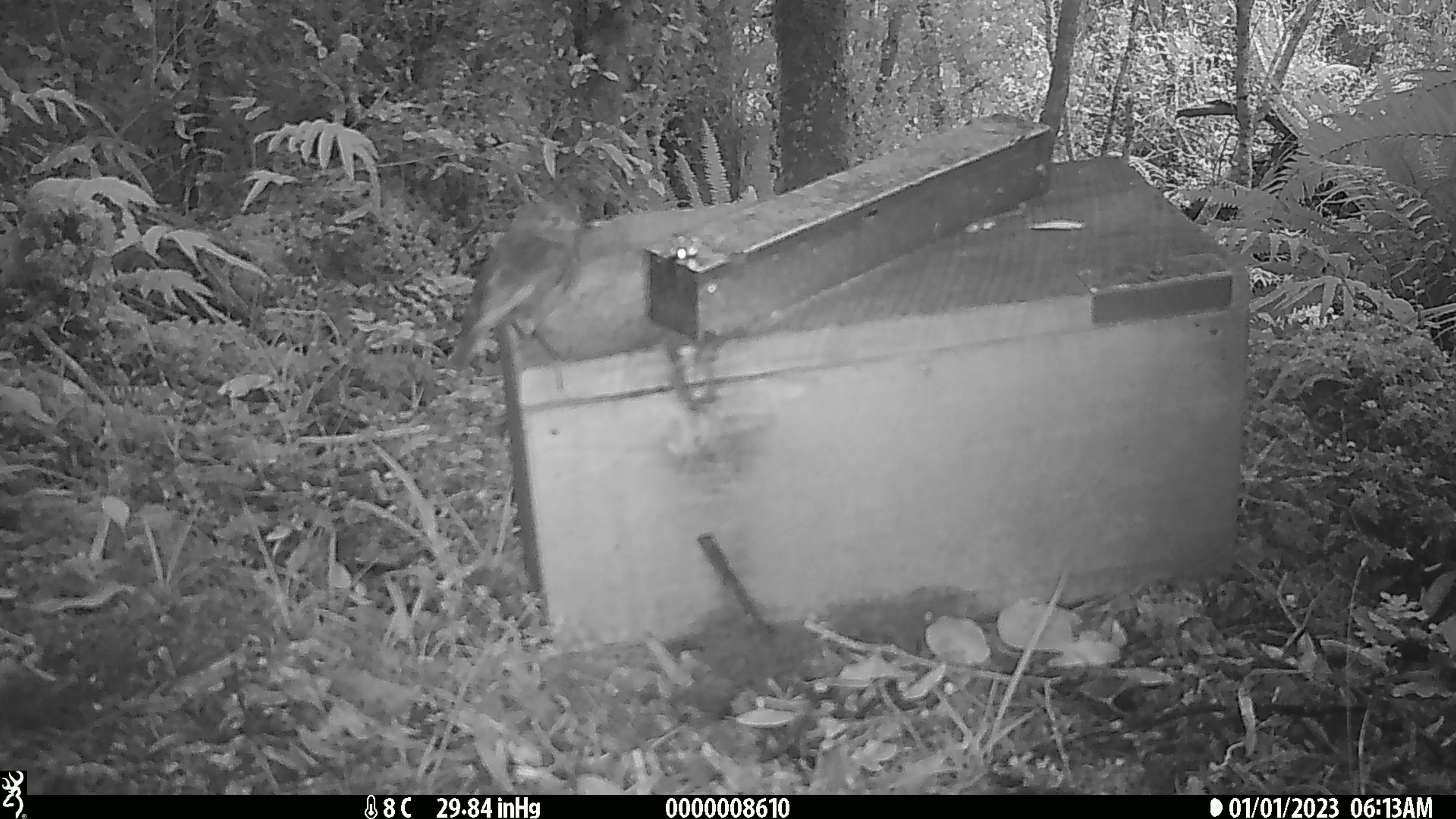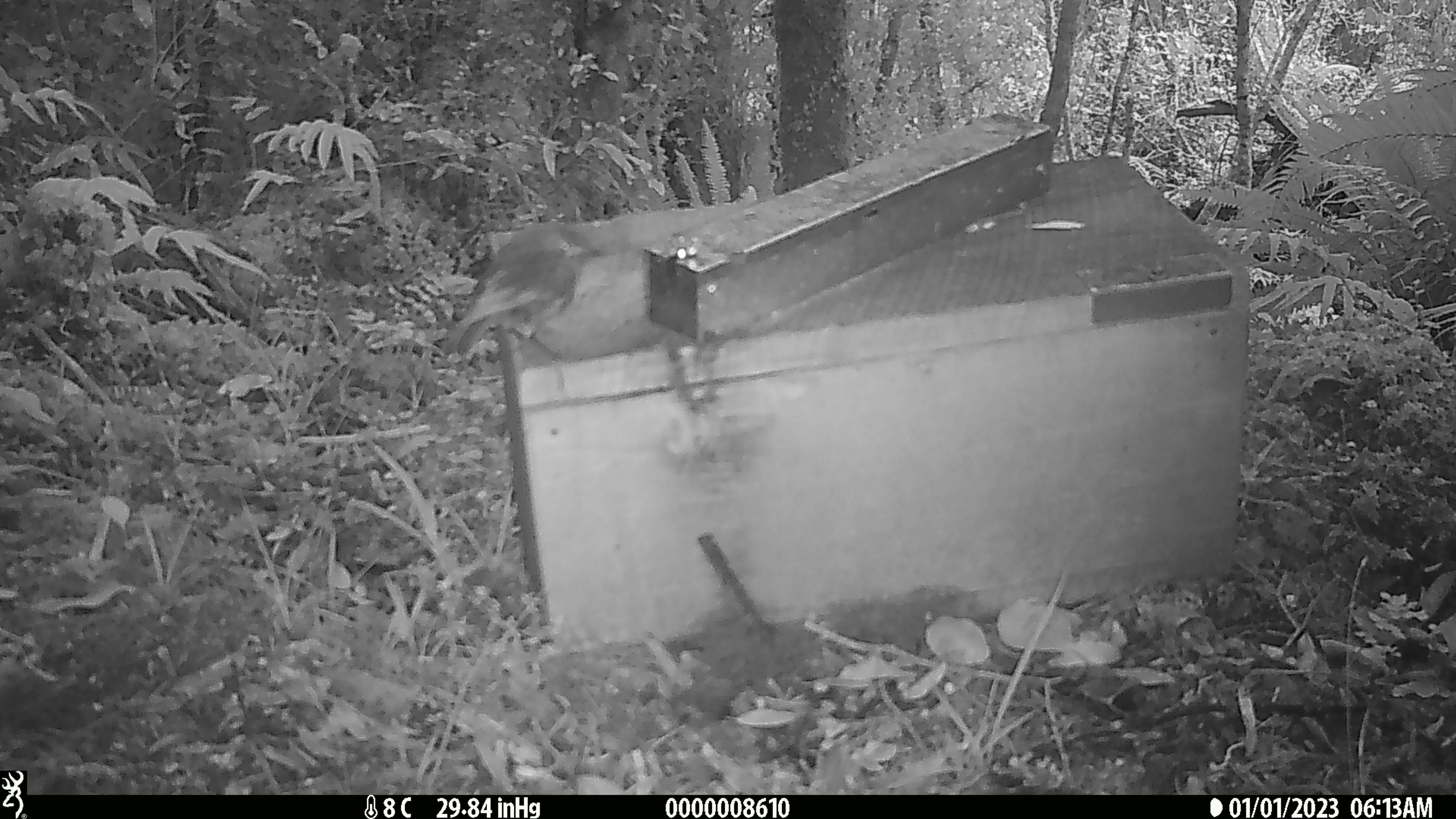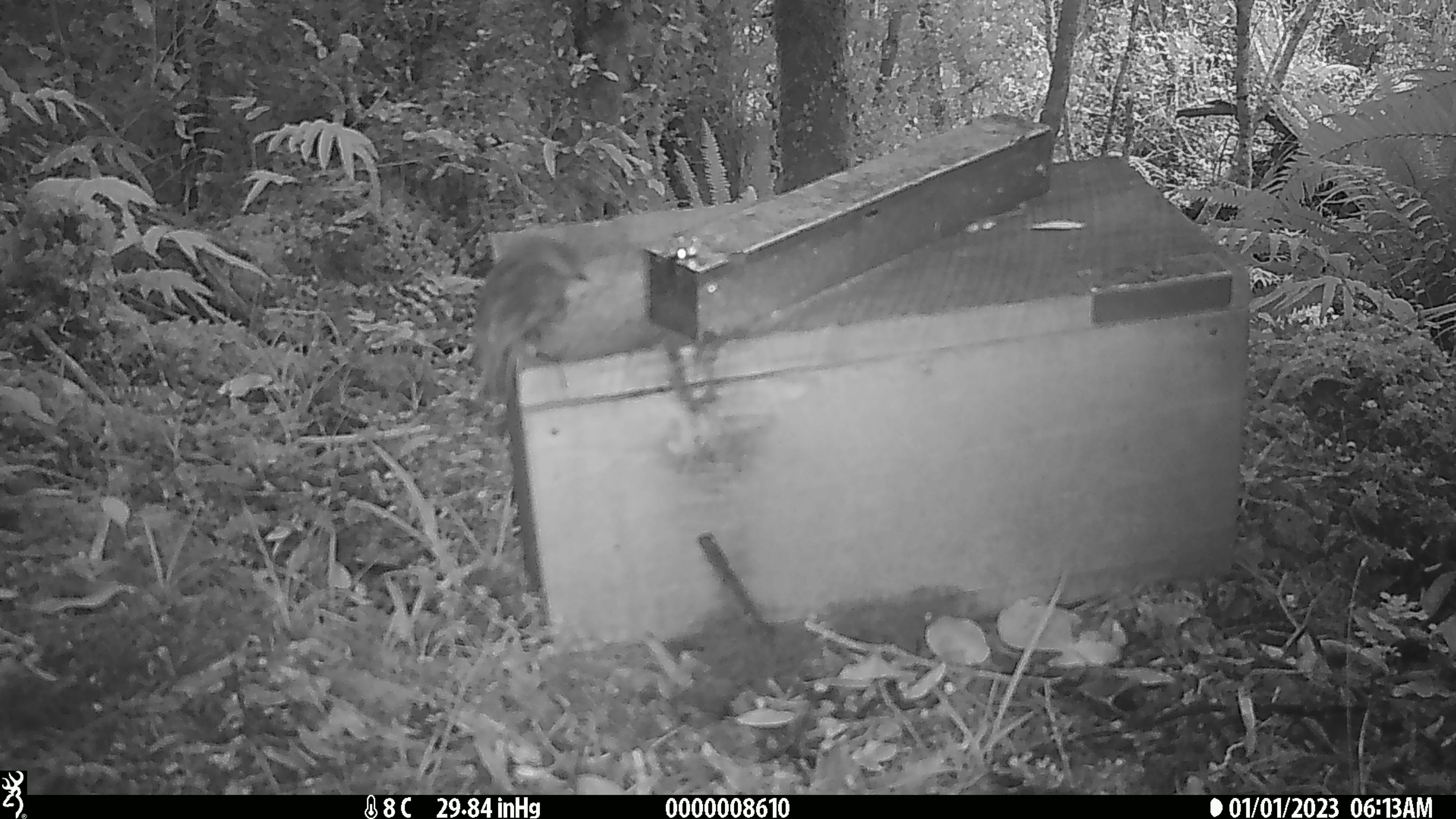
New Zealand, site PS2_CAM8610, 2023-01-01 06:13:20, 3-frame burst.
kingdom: Animalia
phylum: Chordata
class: Aves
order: Passeriformes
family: Petroicidae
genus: Petroica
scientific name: Petroica australis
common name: new zealand robin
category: robin